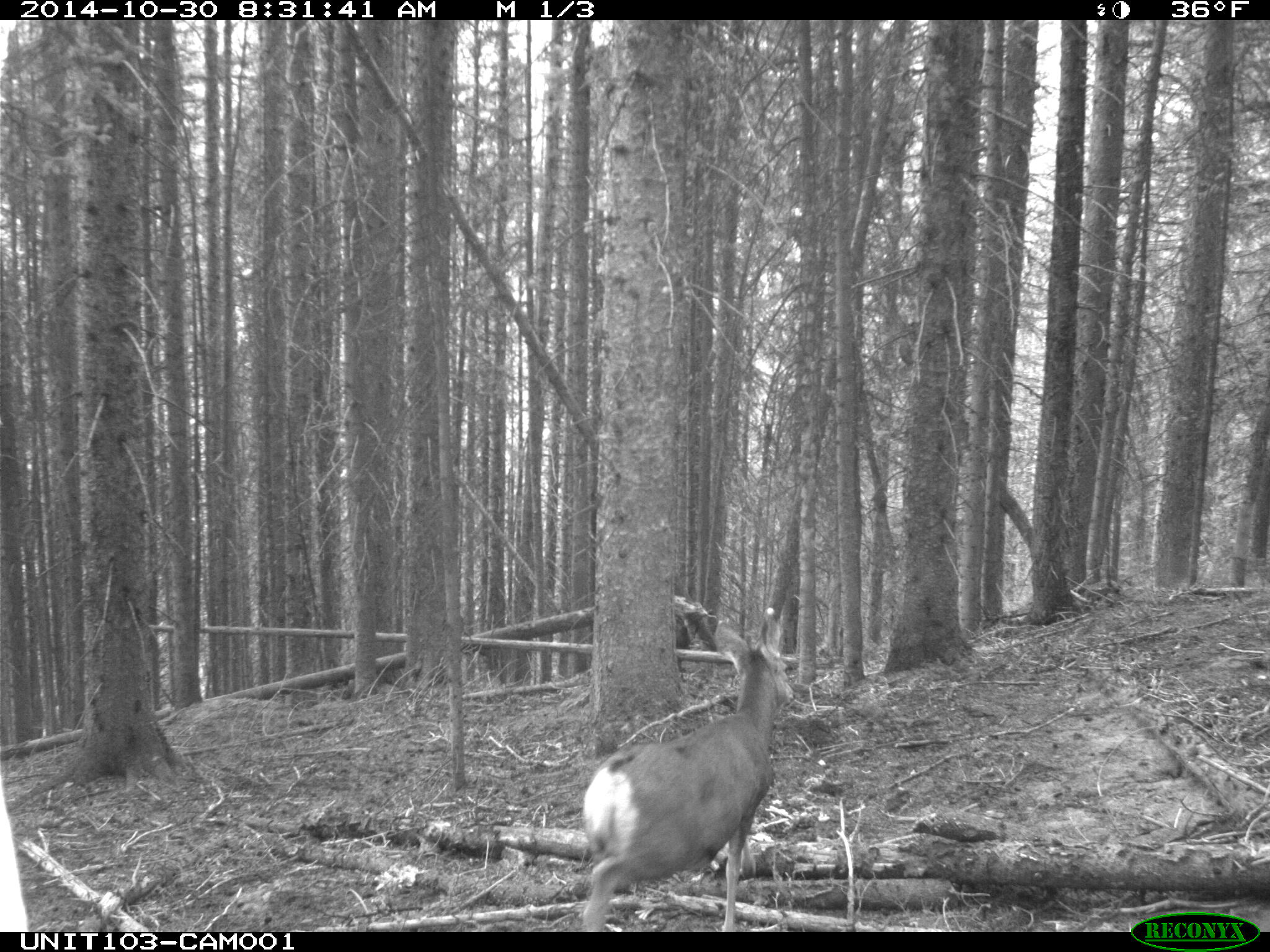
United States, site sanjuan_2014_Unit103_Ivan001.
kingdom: Animalia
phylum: Chordata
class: Mammalia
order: Artiodactyla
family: Cervidae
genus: Odocoileus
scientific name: Odocoileus hemionus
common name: mule deer